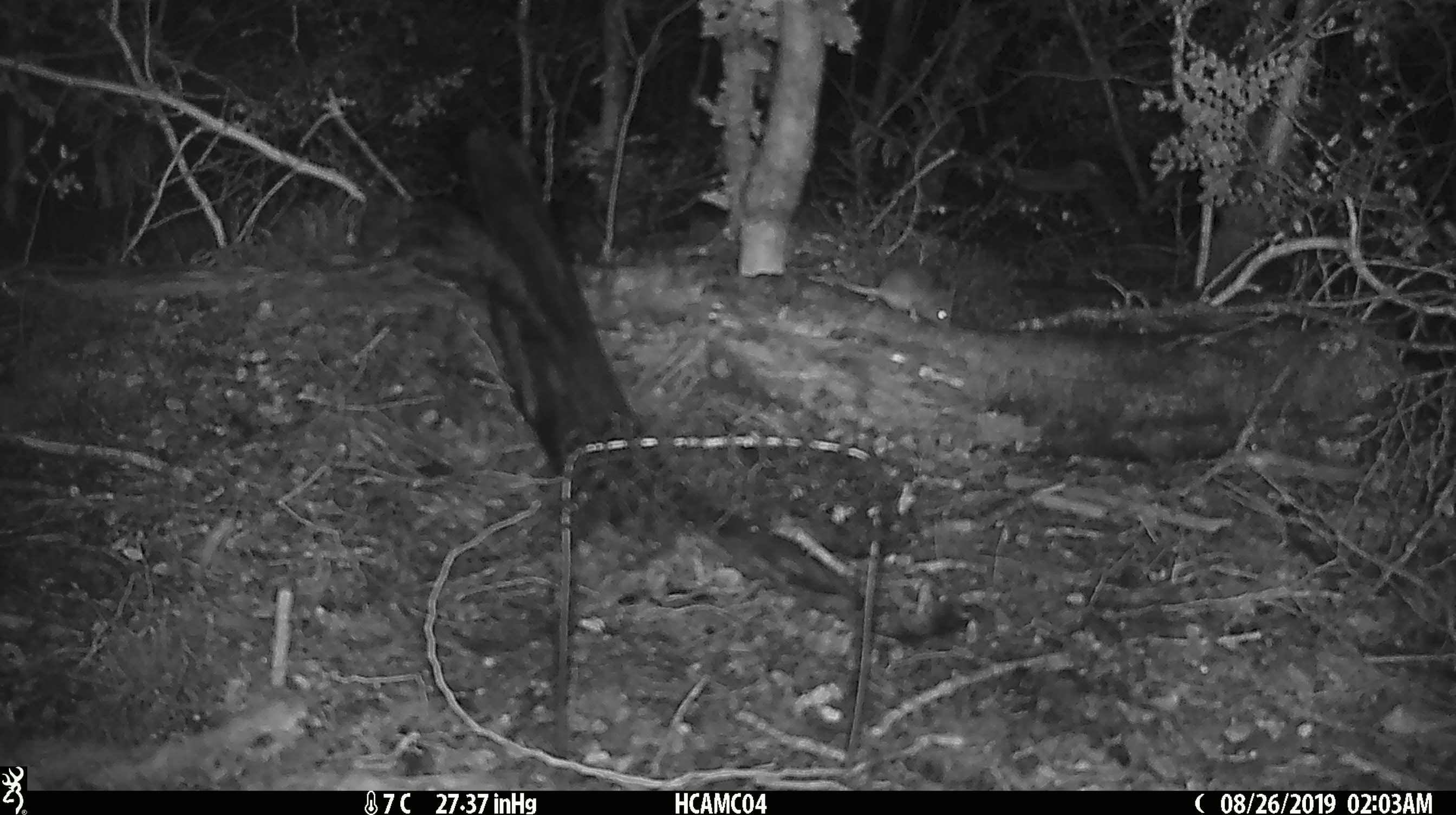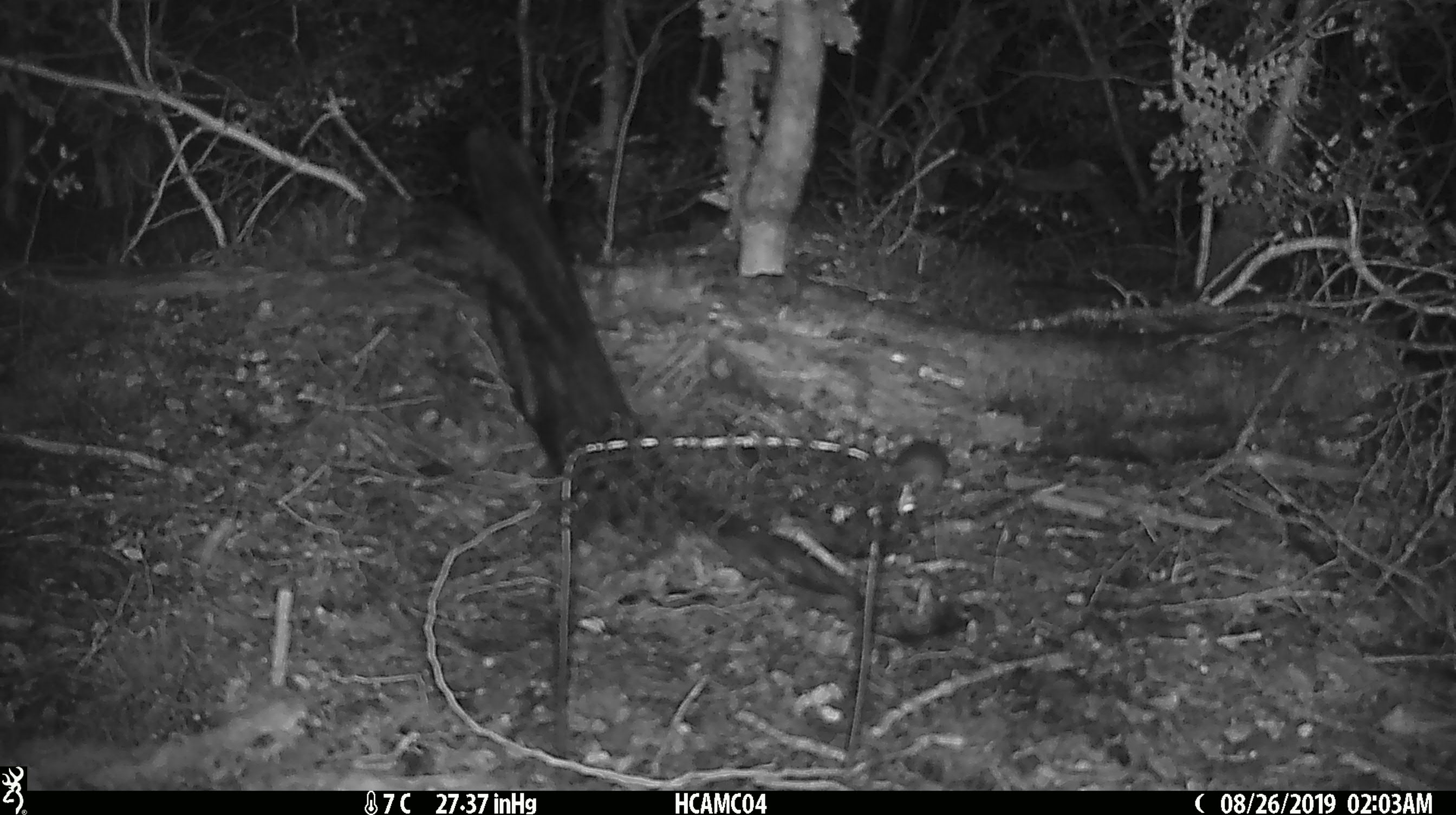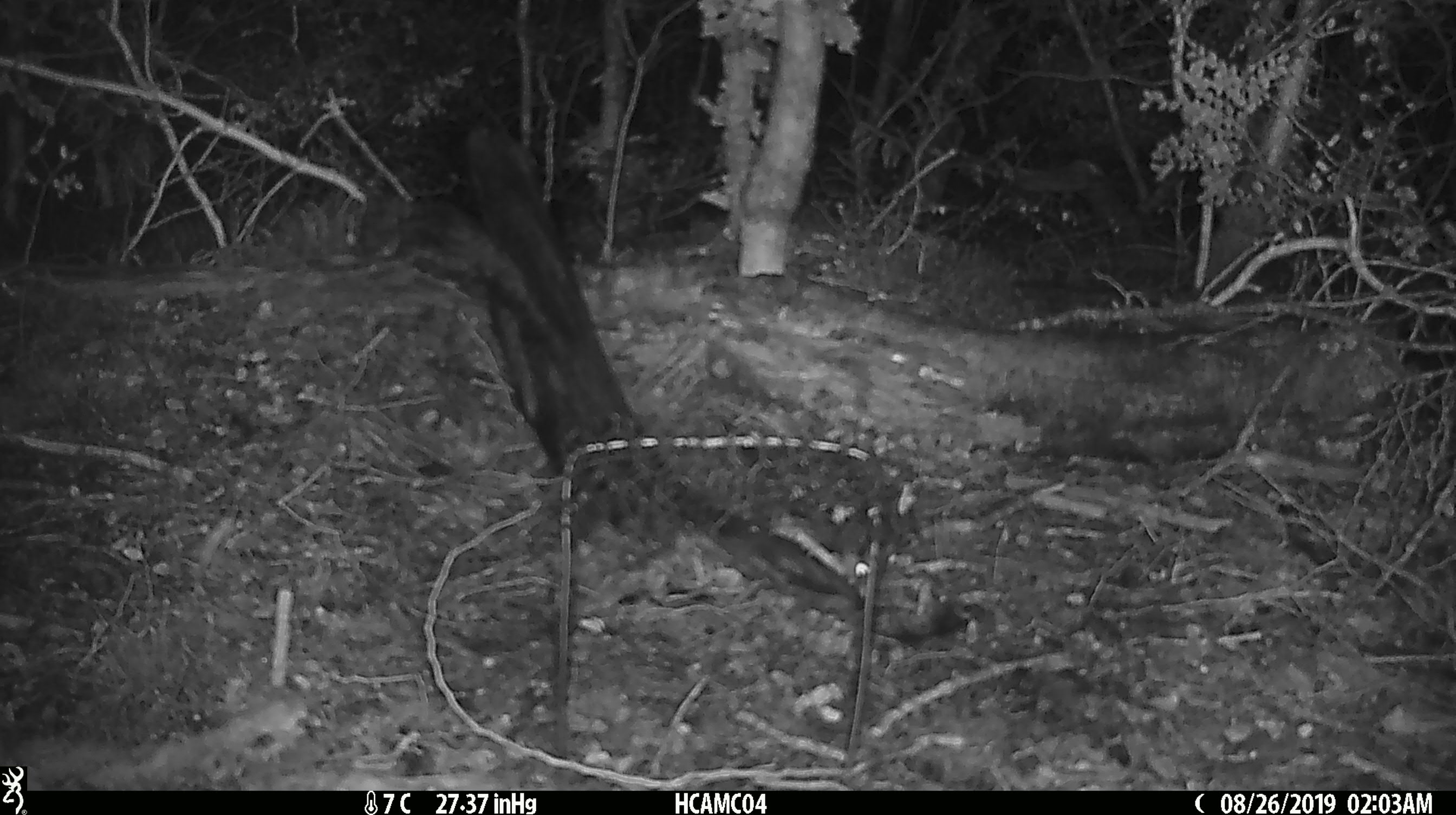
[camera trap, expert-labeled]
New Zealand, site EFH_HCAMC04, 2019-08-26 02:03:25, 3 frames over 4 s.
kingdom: Animalia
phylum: Chordata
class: Mammalia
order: Rodentia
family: Muridae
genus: Mus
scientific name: Mus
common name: mouse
Mouse (Mus).